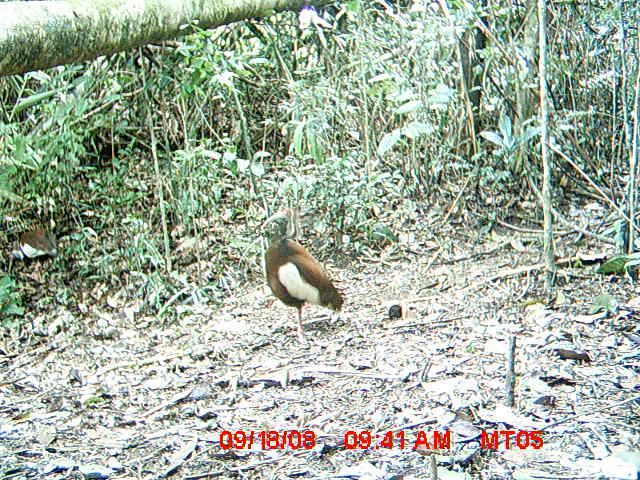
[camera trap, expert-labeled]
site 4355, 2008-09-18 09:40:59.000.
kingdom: Animalia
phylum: Chordata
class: Aves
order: Cuculiformes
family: Cuculidae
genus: Coua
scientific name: Coua serriana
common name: red-breasted coua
Coua serriana (red-breasted coua), count 2.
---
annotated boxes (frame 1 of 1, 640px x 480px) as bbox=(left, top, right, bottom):
coua serriana: bbox=(260, 216, 344, 336); bbox=(7, 229, 58, 272)